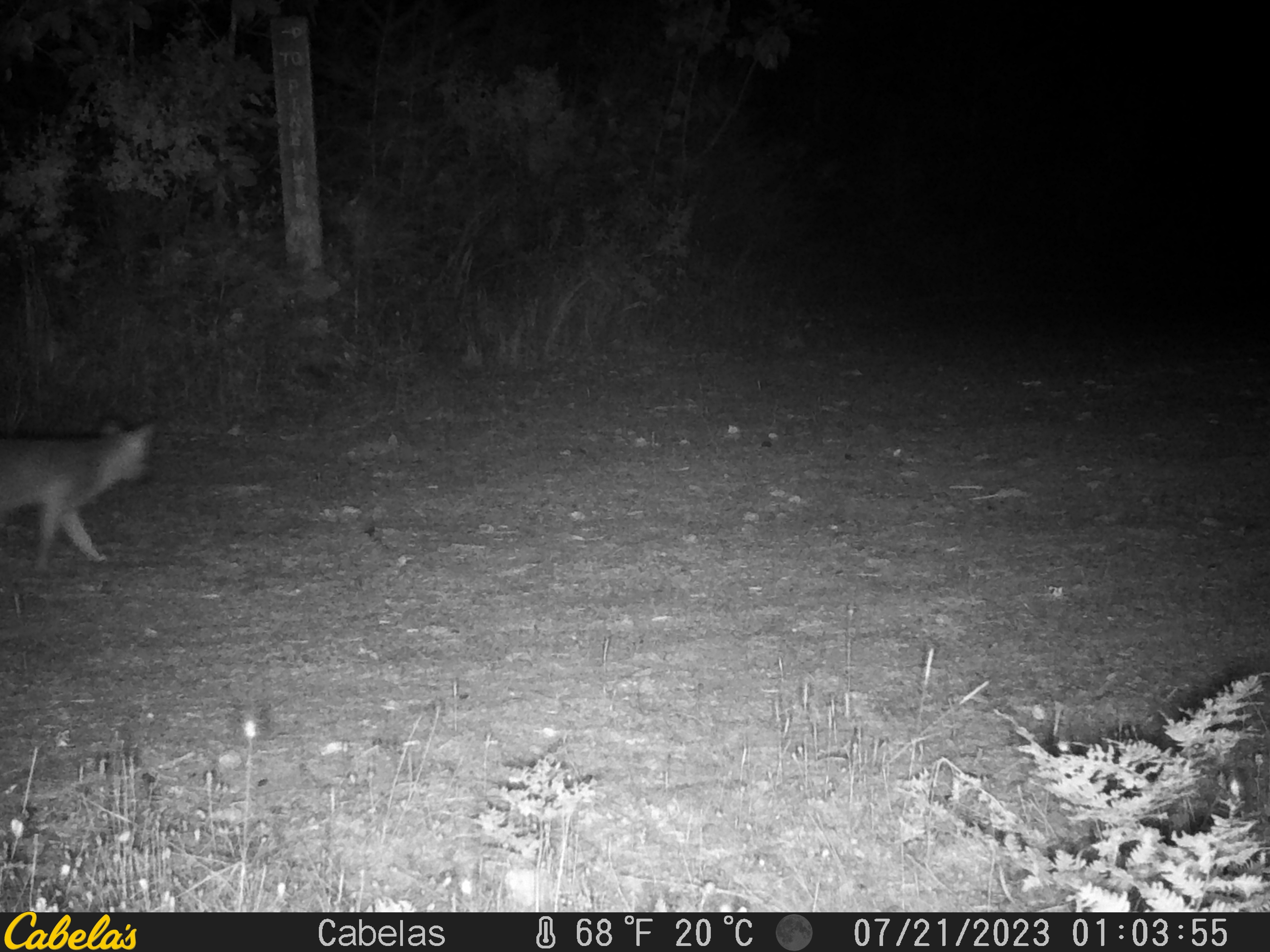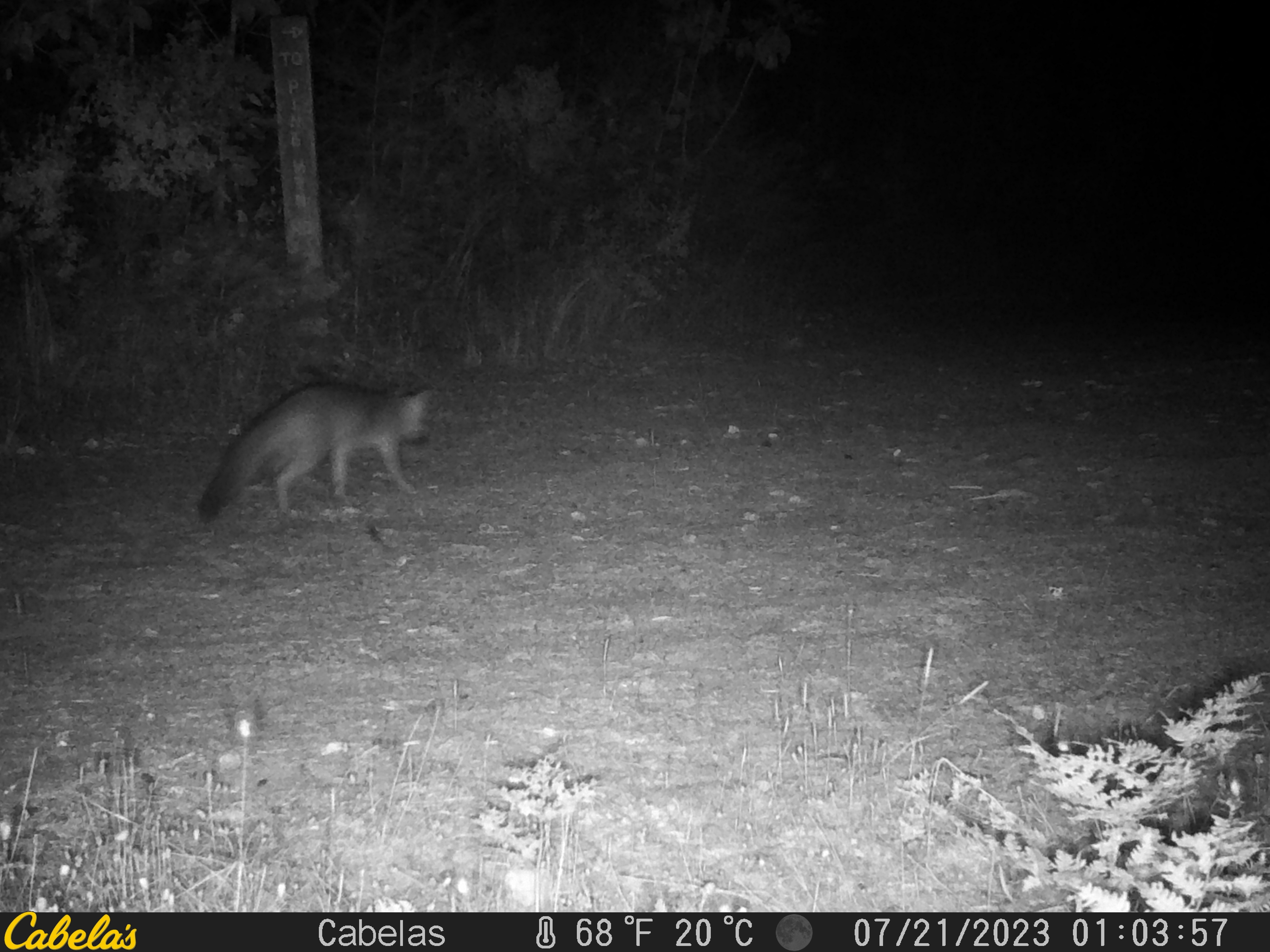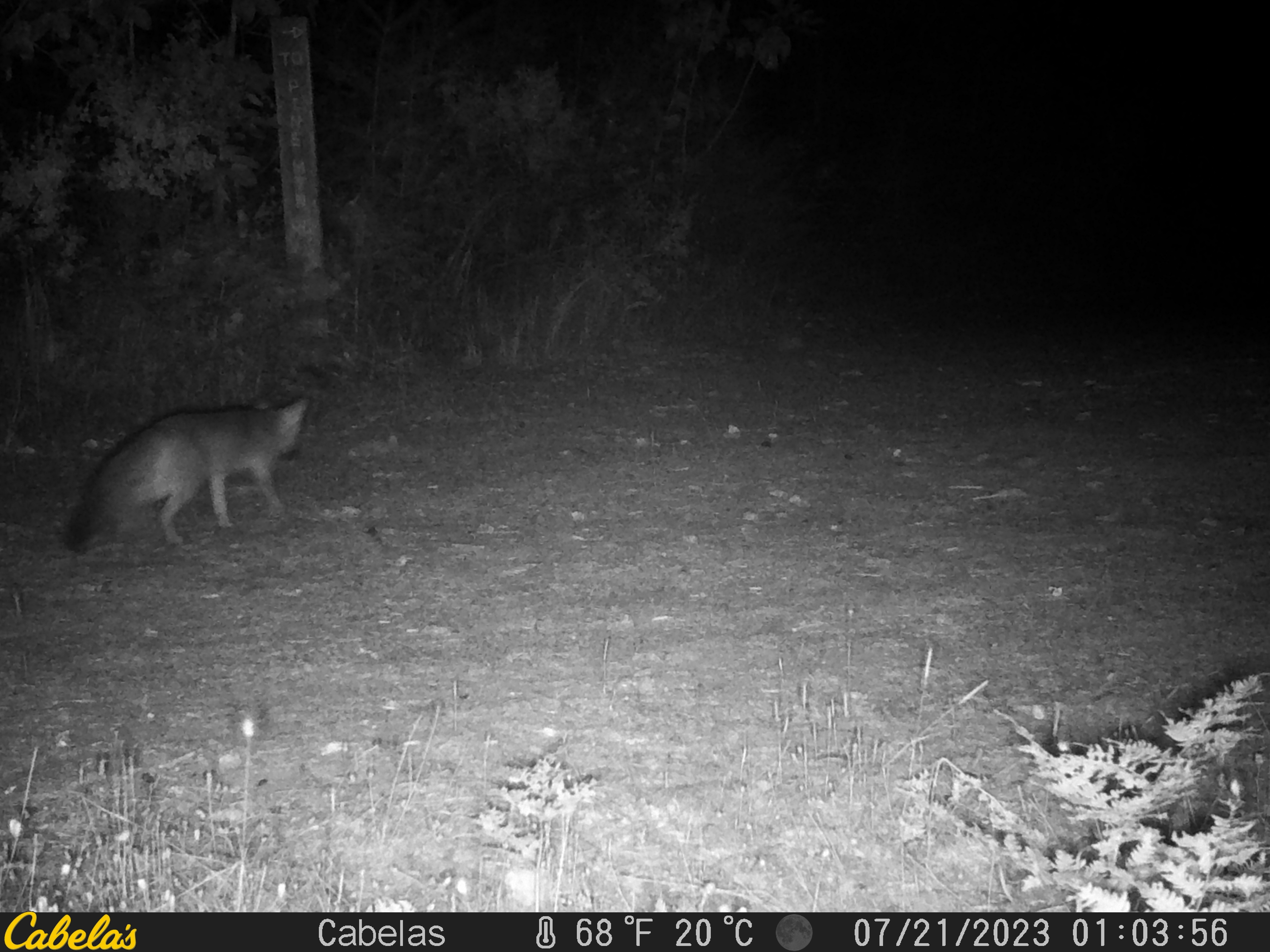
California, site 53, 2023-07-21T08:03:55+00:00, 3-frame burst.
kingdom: Animalia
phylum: Chordata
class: Mammalia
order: Carnivora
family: Canidae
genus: Urocyon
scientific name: Urocyon cinereoargenteus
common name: gray fox